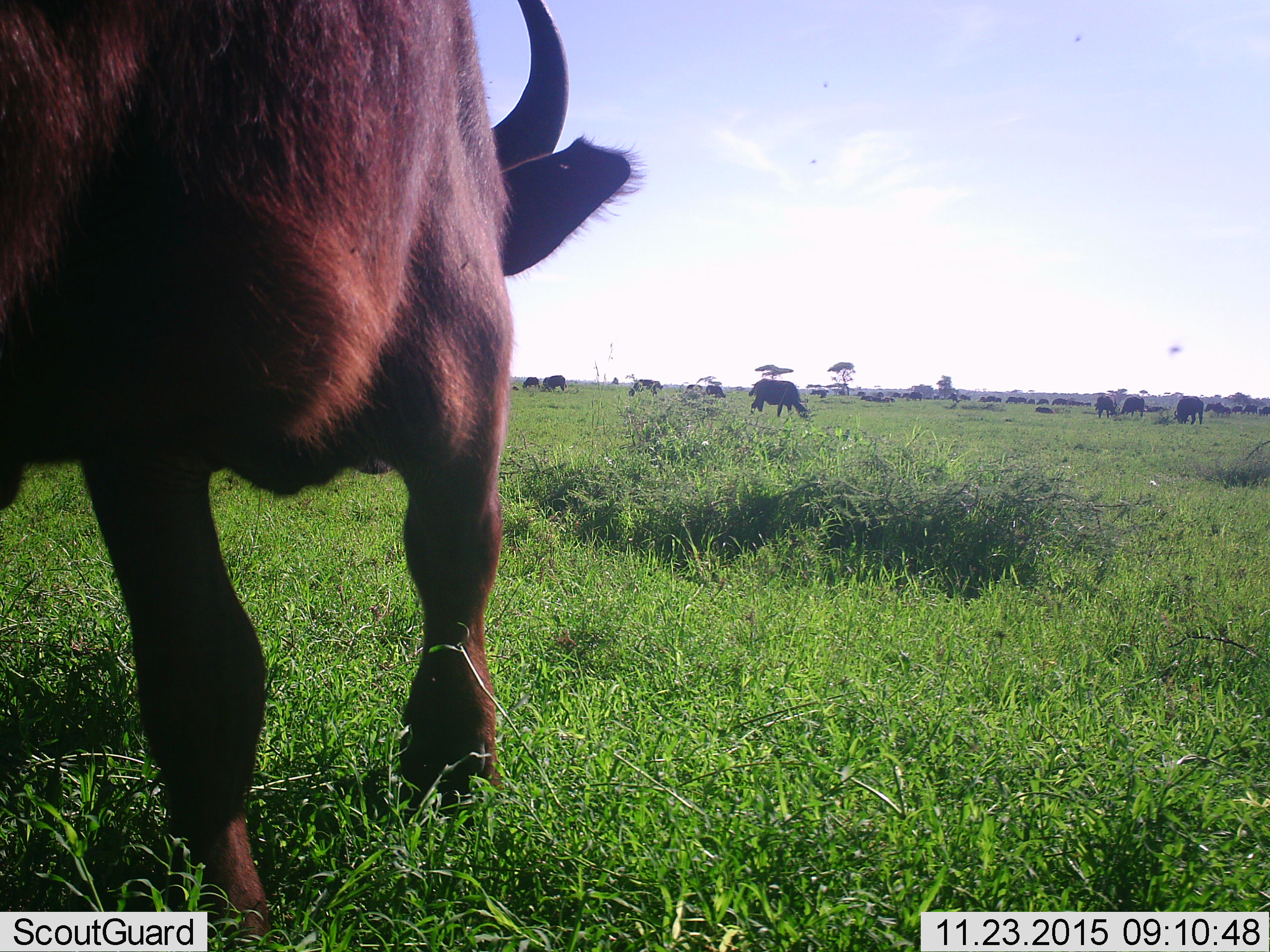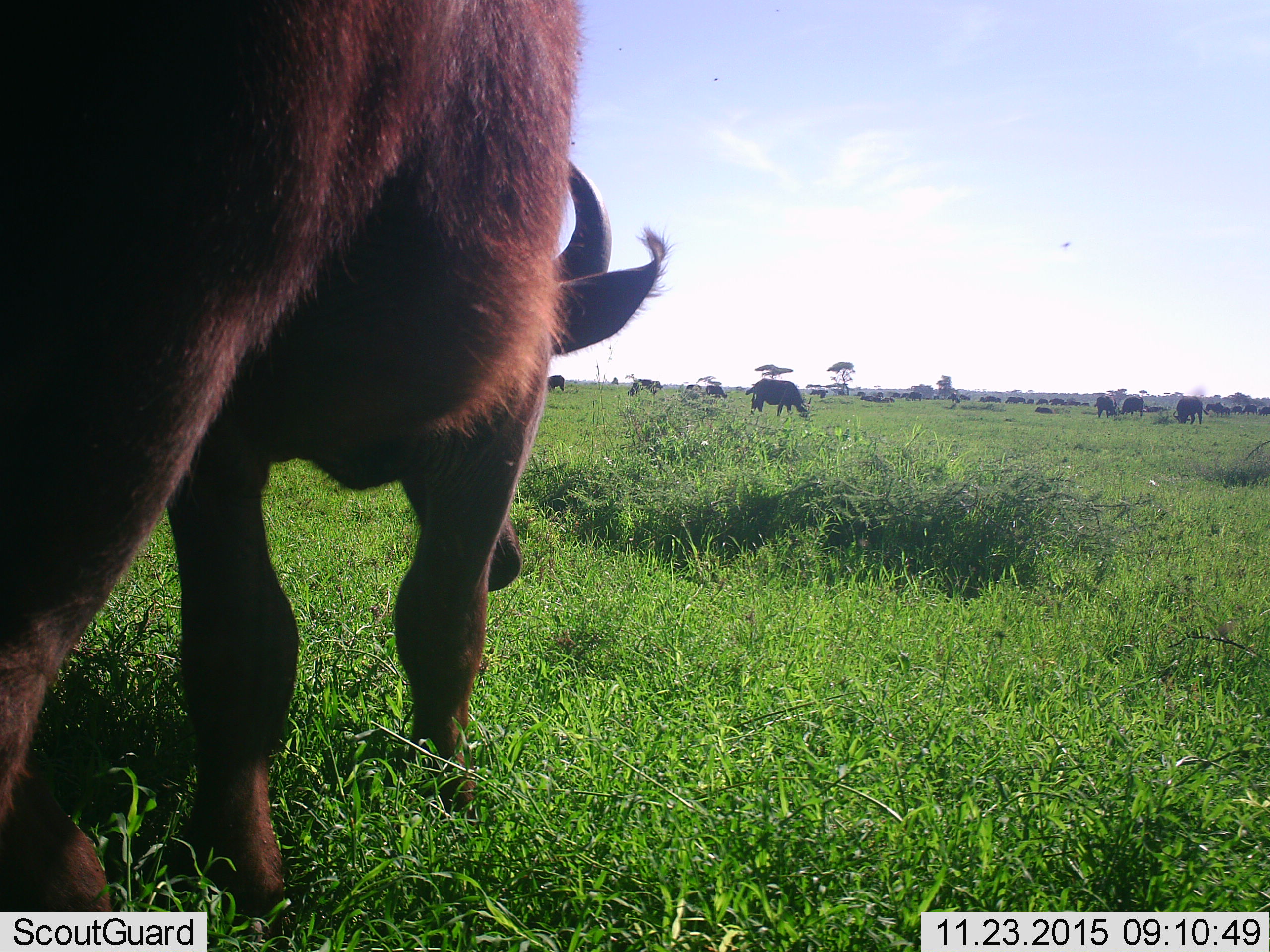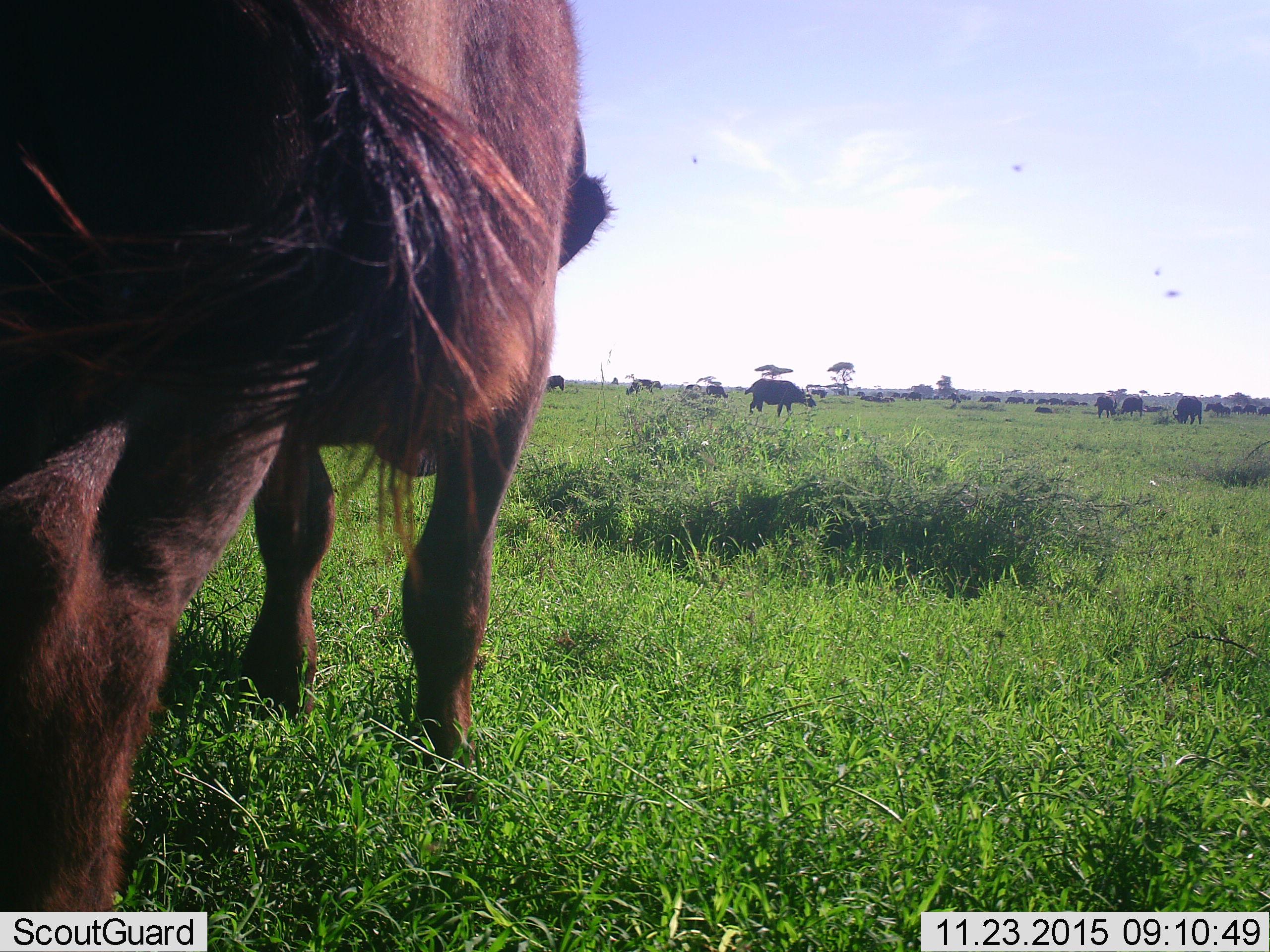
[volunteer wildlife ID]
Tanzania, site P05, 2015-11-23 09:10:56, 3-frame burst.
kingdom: Animalia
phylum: Chordata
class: Mammalia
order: Artiodactyla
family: Bovidae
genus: Syncerus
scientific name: Syncerus caffer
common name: cape buffalo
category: buffalo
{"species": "buffalo (cape buffalo) (Syncerus caffer)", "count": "11-50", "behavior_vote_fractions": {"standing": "86%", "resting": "0%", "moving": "86%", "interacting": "14%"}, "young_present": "14%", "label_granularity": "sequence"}